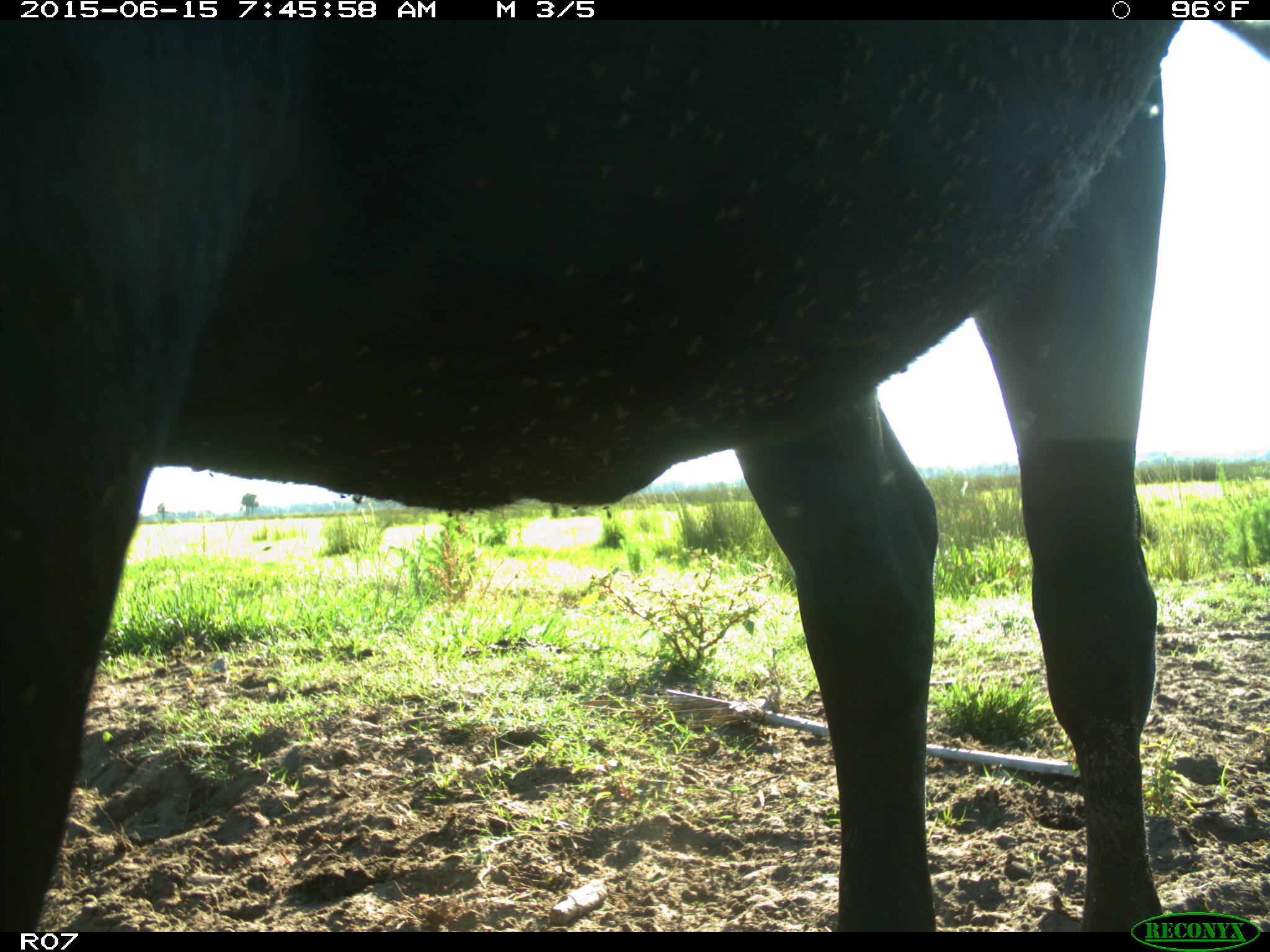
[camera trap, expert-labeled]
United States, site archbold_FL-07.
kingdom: Animalia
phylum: Chordata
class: Mammalia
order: Artiodactyla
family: Bovidae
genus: Bos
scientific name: Bos taurus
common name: domestic cow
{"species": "Bos taurus (domestic cow)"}